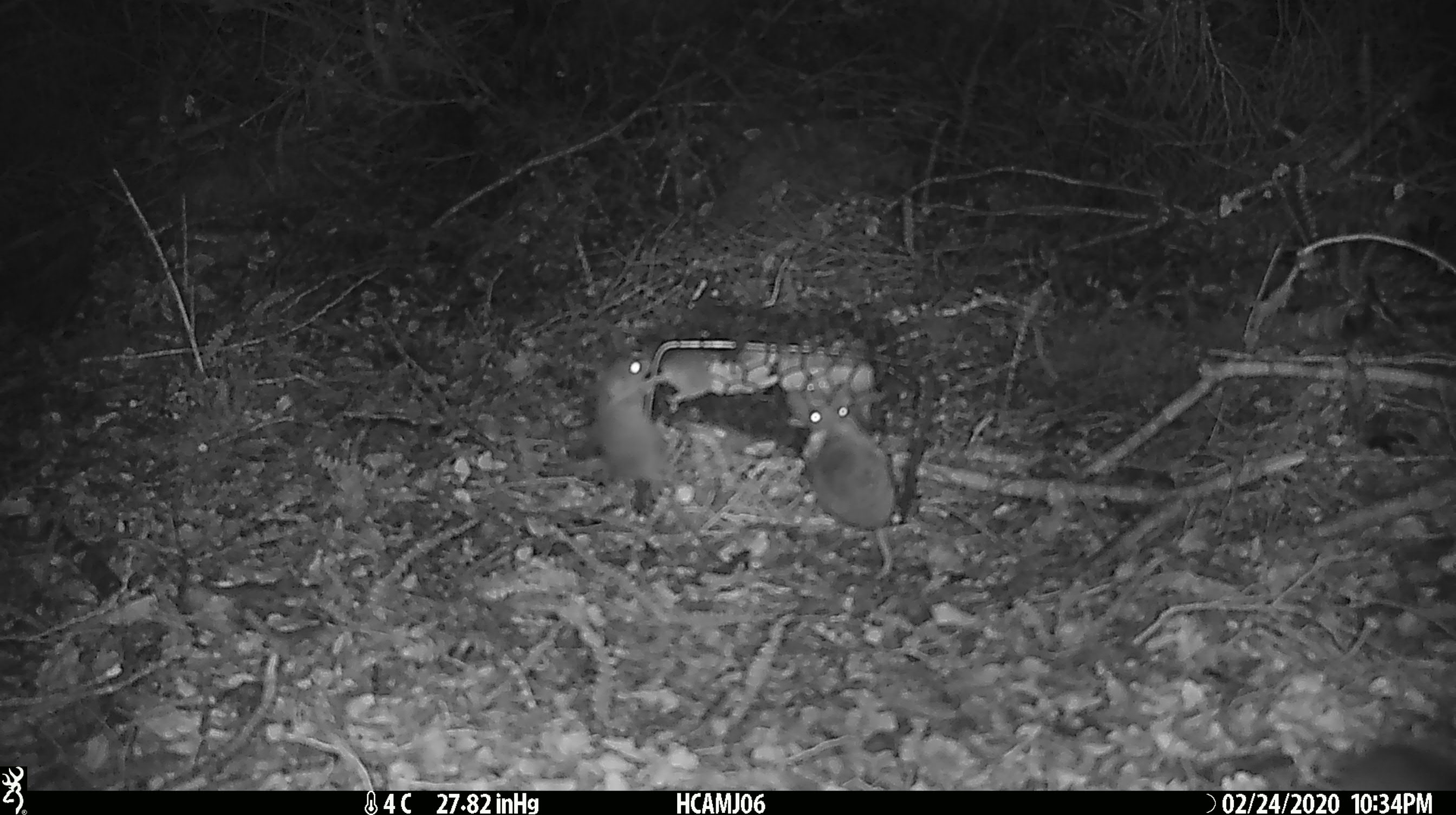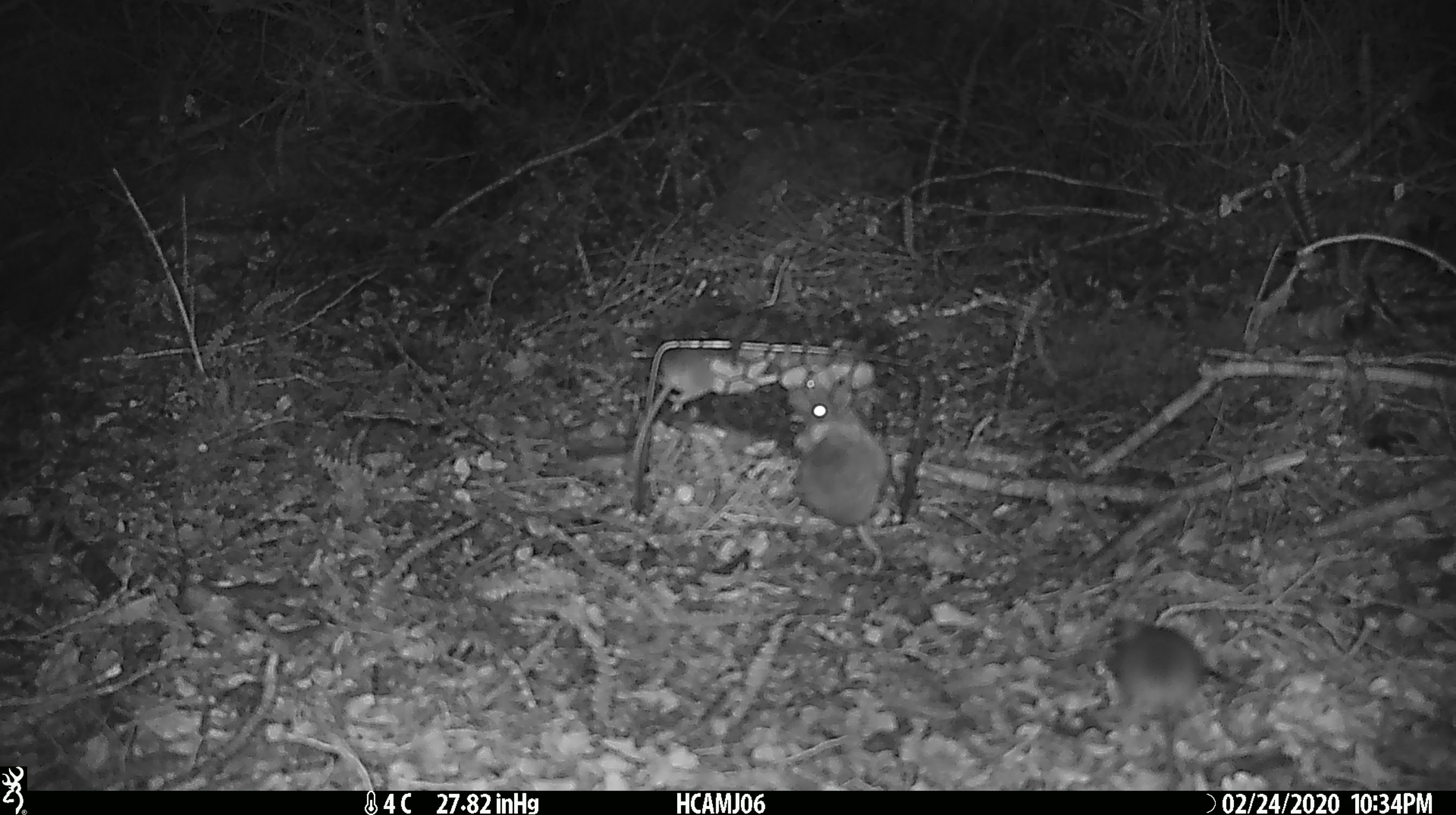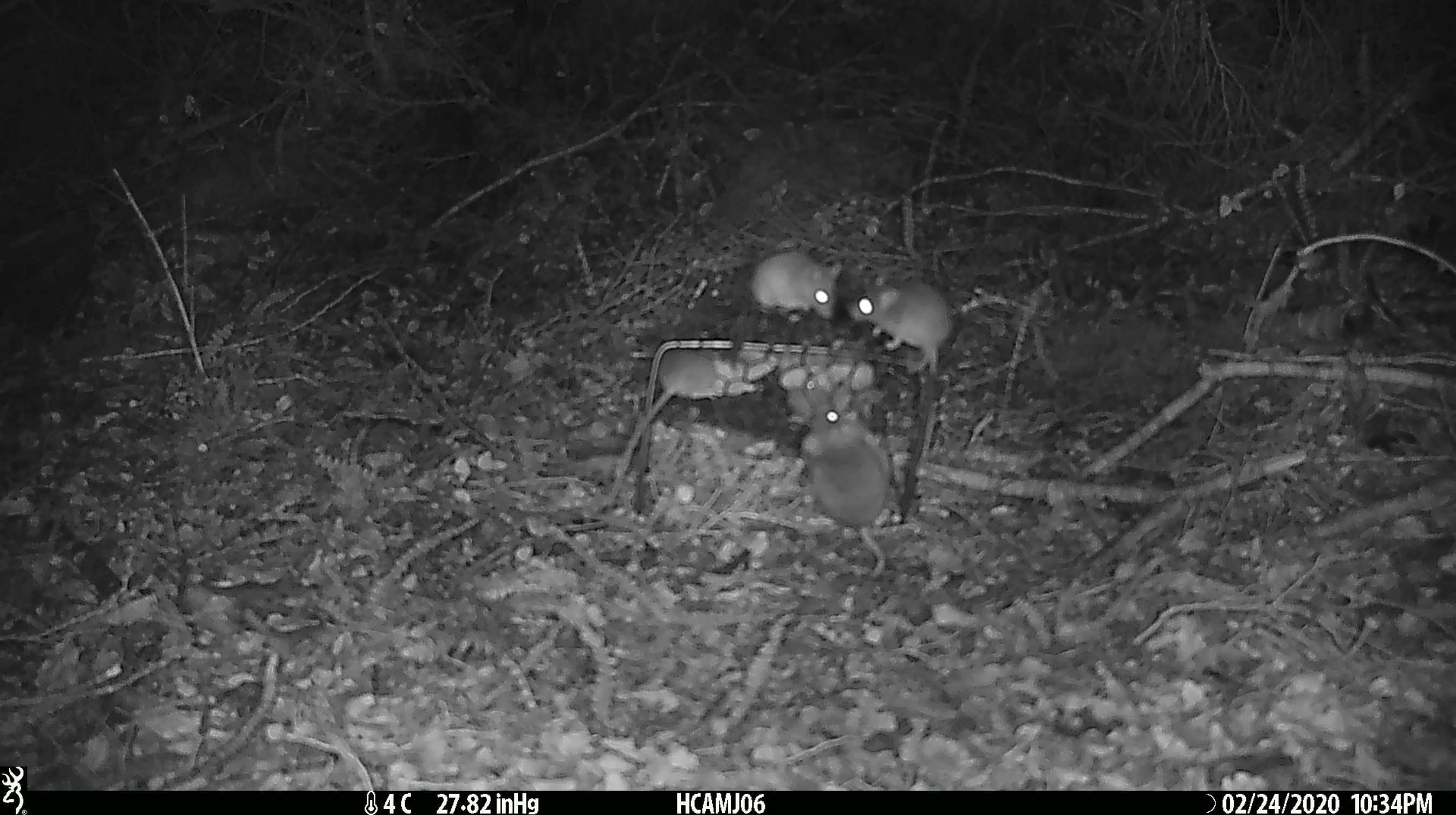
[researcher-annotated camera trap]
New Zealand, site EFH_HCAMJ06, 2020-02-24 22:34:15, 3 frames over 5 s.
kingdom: Animalia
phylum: Chordata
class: Mammalia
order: Rodentia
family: Muridae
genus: Mus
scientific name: Mus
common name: mouse